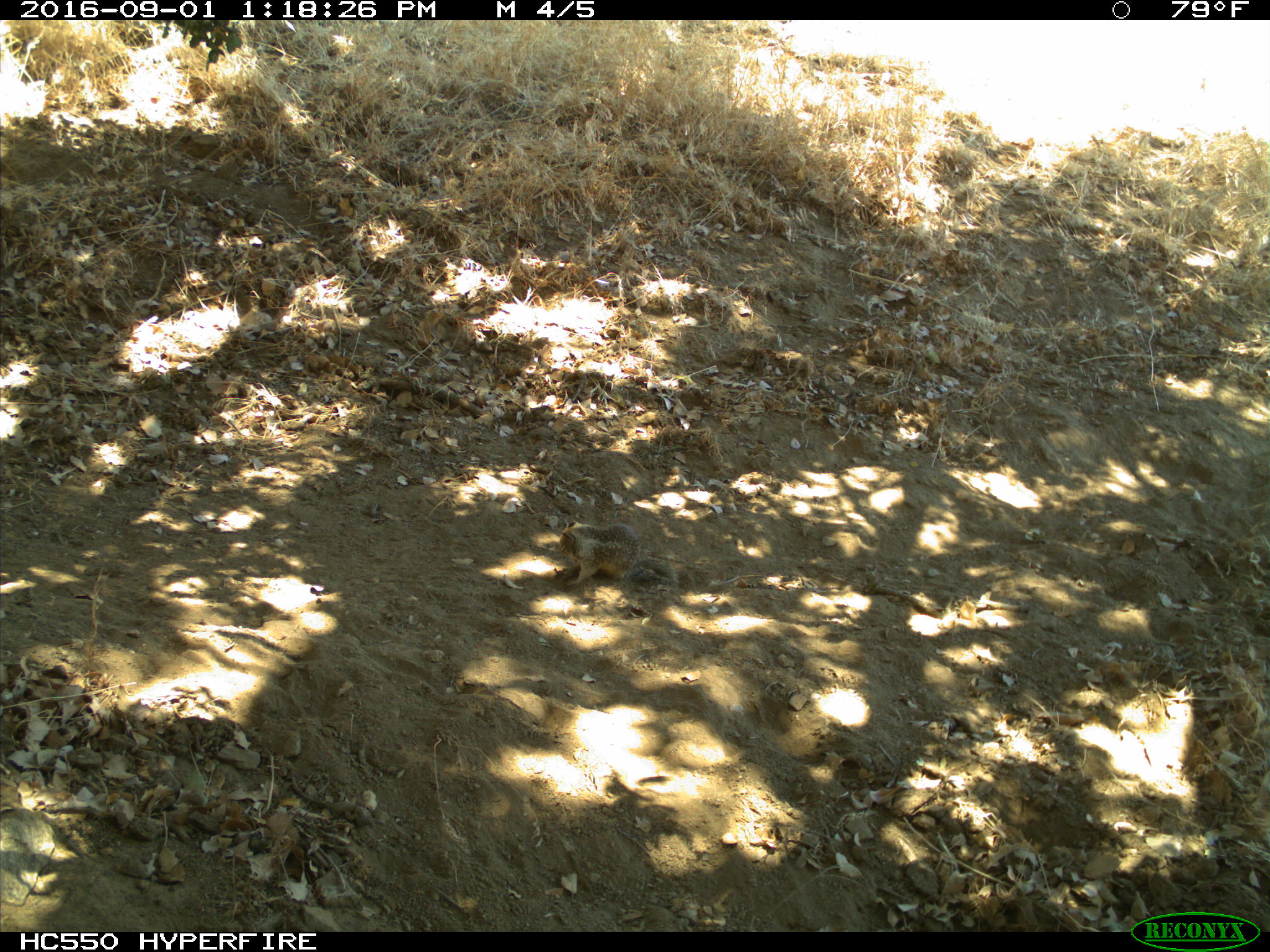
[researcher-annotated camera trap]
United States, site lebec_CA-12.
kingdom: Animalia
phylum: Chordata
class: Mammalia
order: Rodentia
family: Sciuridae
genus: Otospermophilus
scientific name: Otospermophilus beecheyi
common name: california ground squirrel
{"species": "Otospermophilus beecheyi (california ground squirrel)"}